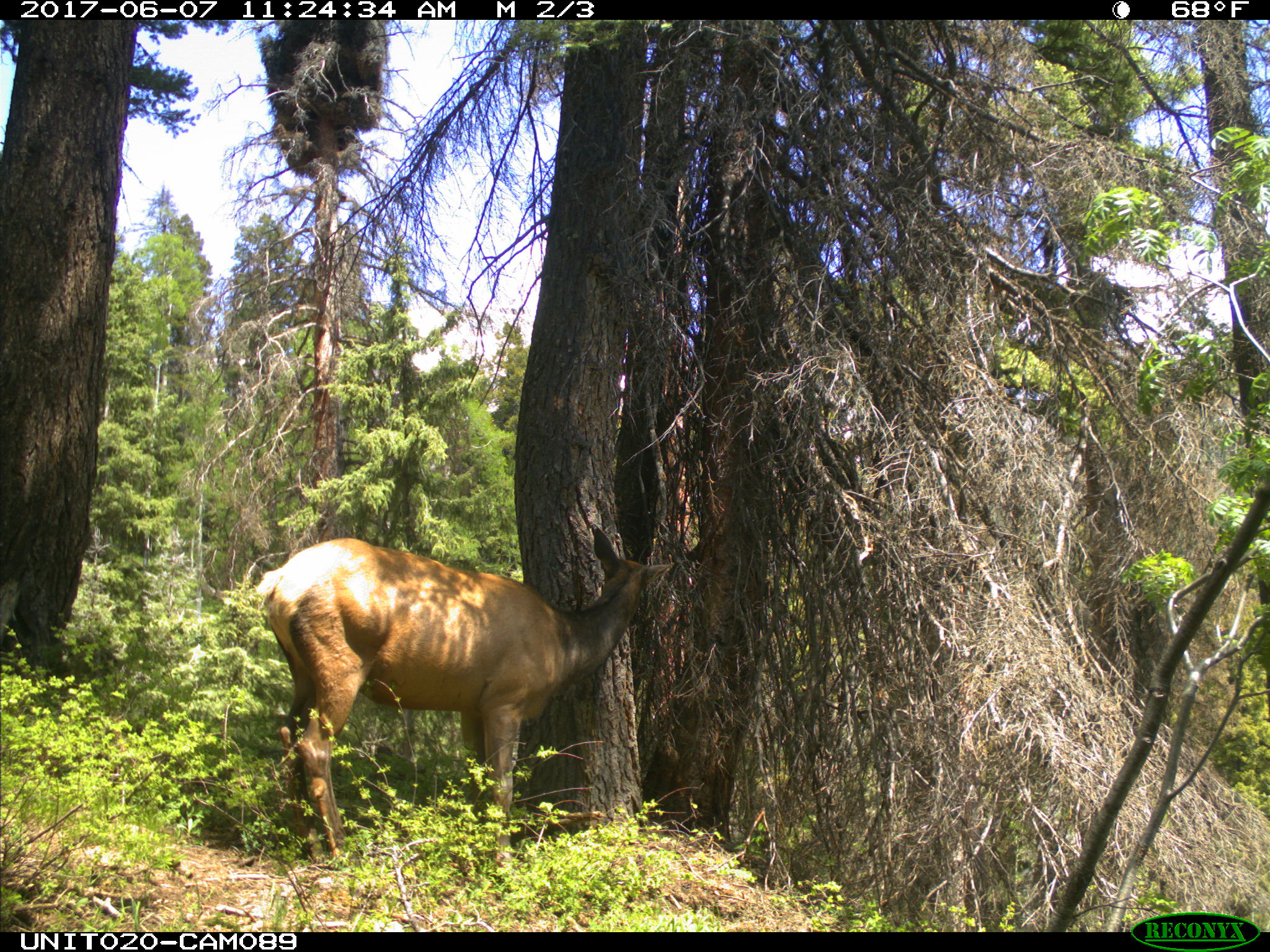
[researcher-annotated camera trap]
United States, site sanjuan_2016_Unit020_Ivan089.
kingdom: Animalia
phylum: Chordata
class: Mammalia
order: Artiodactyla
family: Cervidae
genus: Cervus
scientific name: Cervus elaphus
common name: red deer